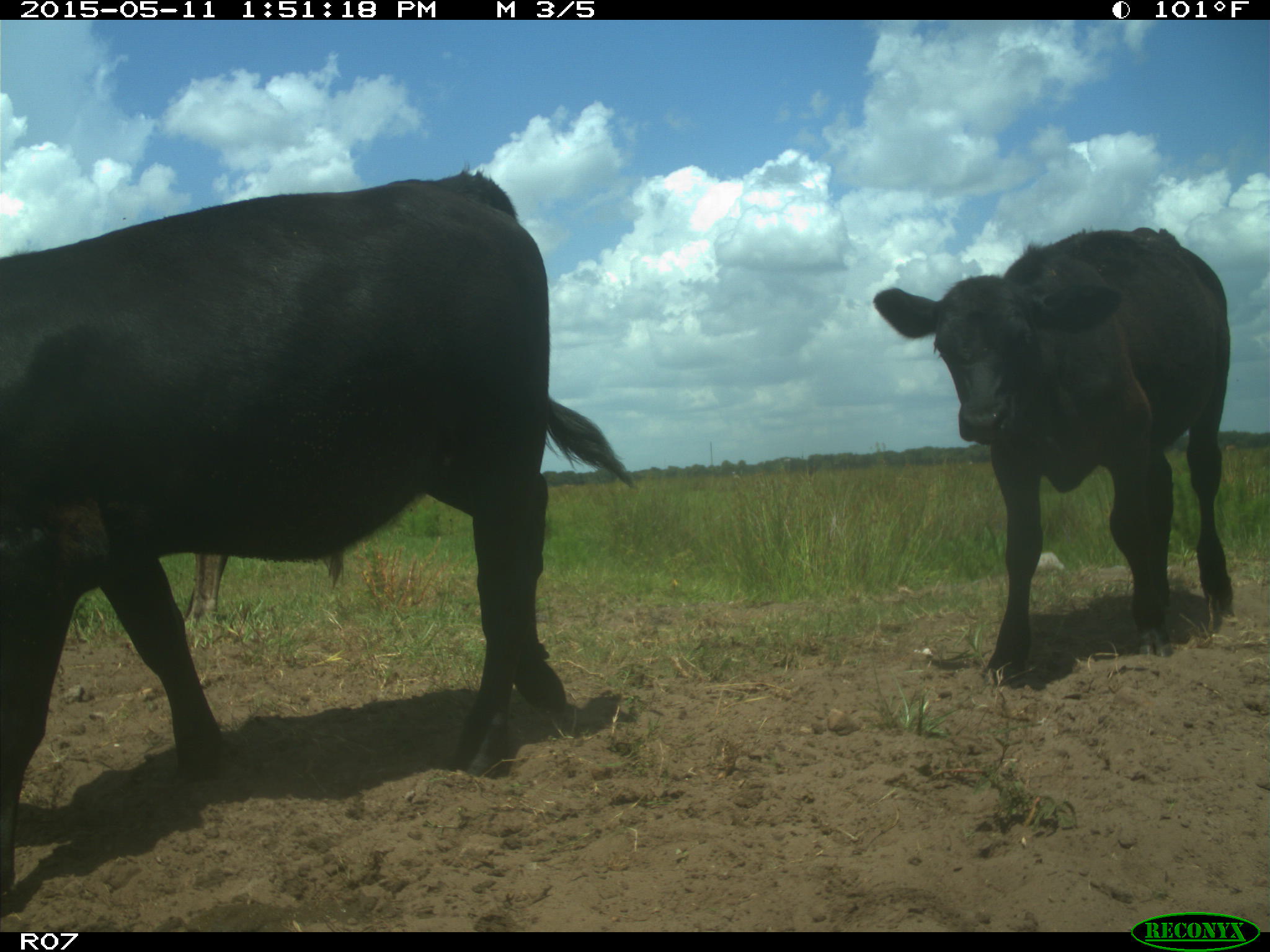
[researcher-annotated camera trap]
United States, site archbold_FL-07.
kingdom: Animalia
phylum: Chordata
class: Mammalia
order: Artiodactyla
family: Bovidae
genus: Bos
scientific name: Bos taurus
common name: domestic cow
Bos taurus (domestic cow).